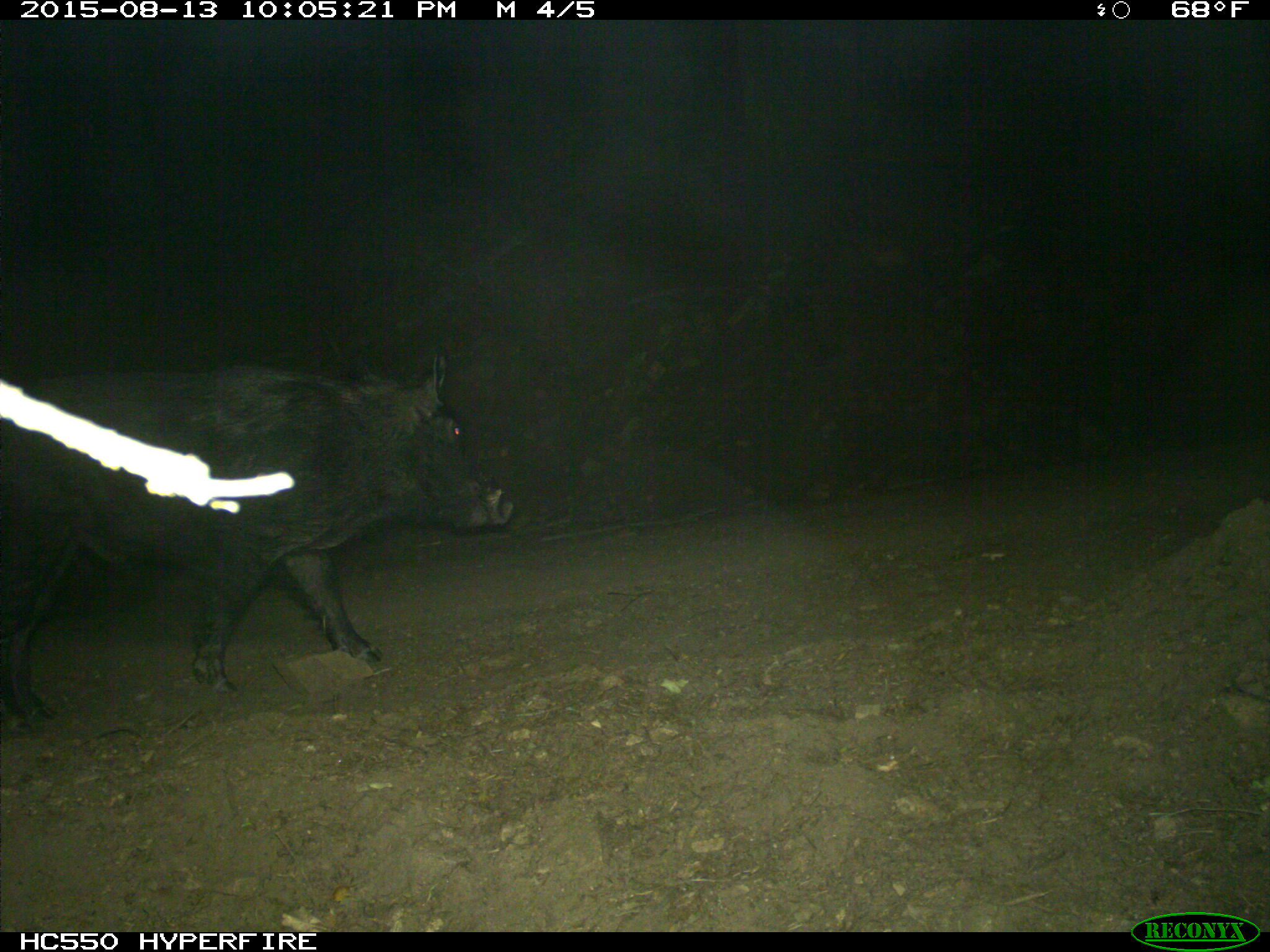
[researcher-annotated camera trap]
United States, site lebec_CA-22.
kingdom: Animalia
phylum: Chordata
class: Mammalia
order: Artiodactyla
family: Suidae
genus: Sus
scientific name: Sus scrofa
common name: wild boar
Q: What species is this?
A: Sus scrofa (wild boar).